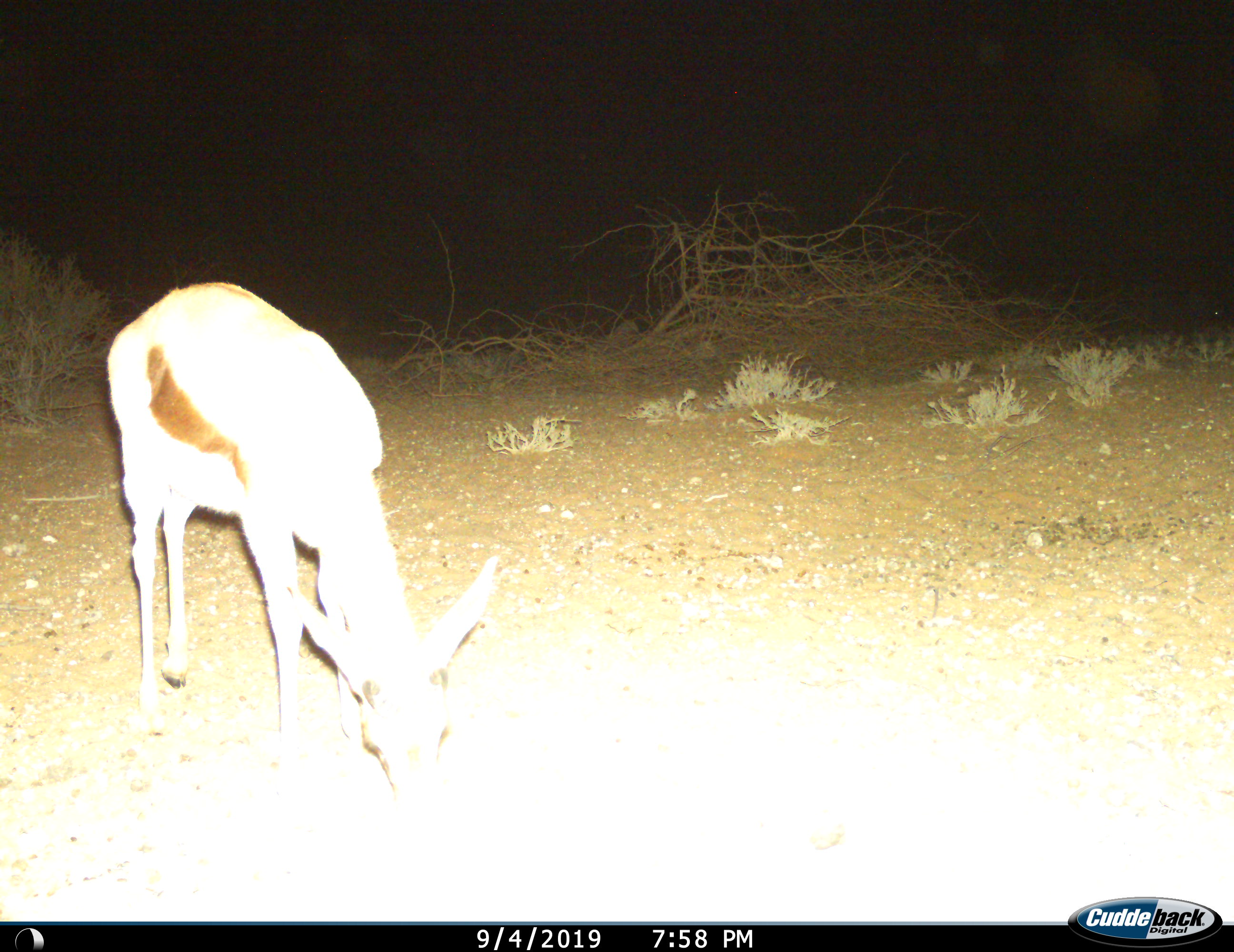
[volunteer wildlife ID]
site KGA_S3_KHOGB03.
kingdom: Animalia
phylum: Chordata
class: Mammalia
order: Artiodactyla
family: Bovidae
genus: Antidorcas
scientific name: Antidorcas marsupialis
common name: springbok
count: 1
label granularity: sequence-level